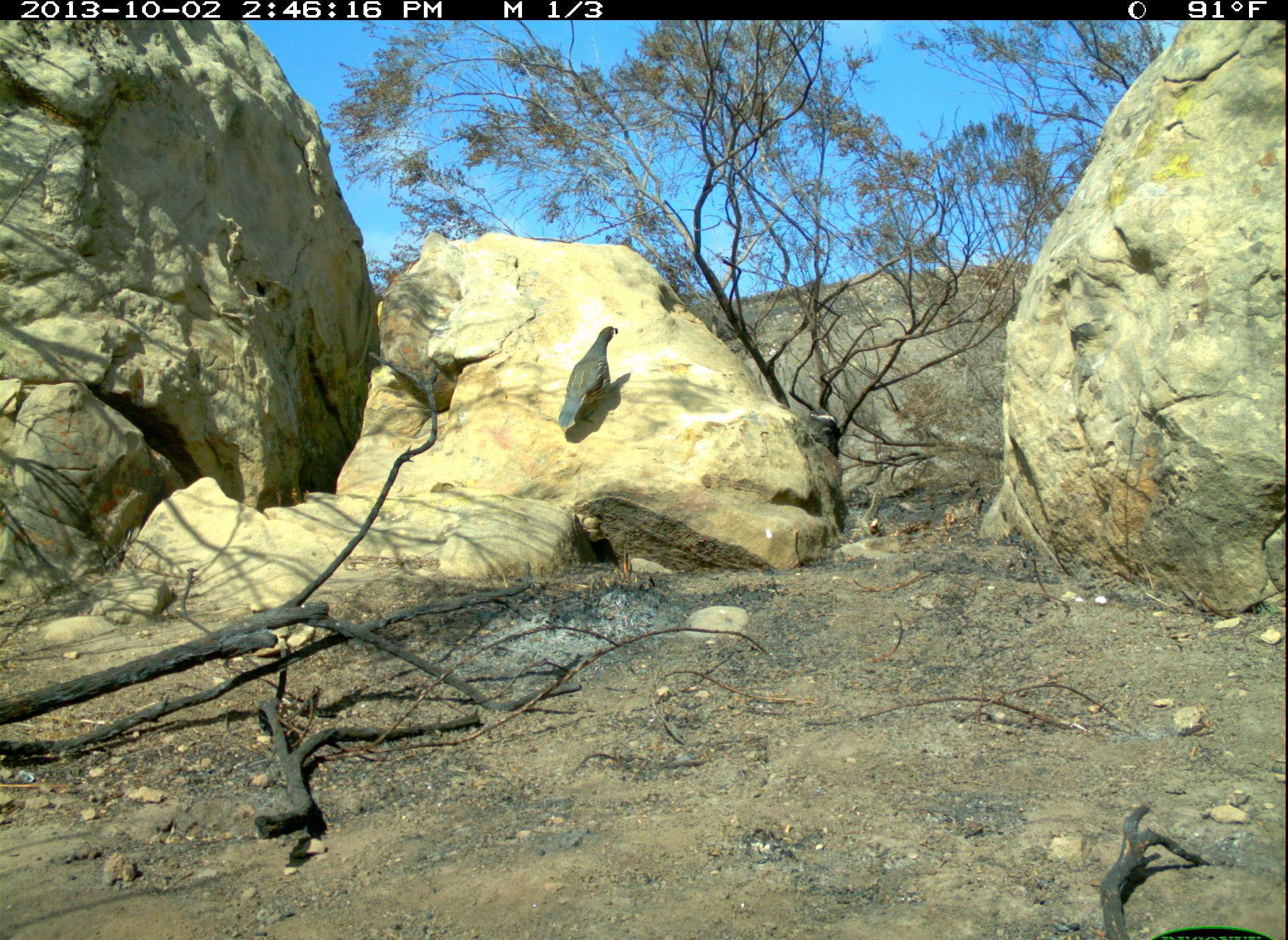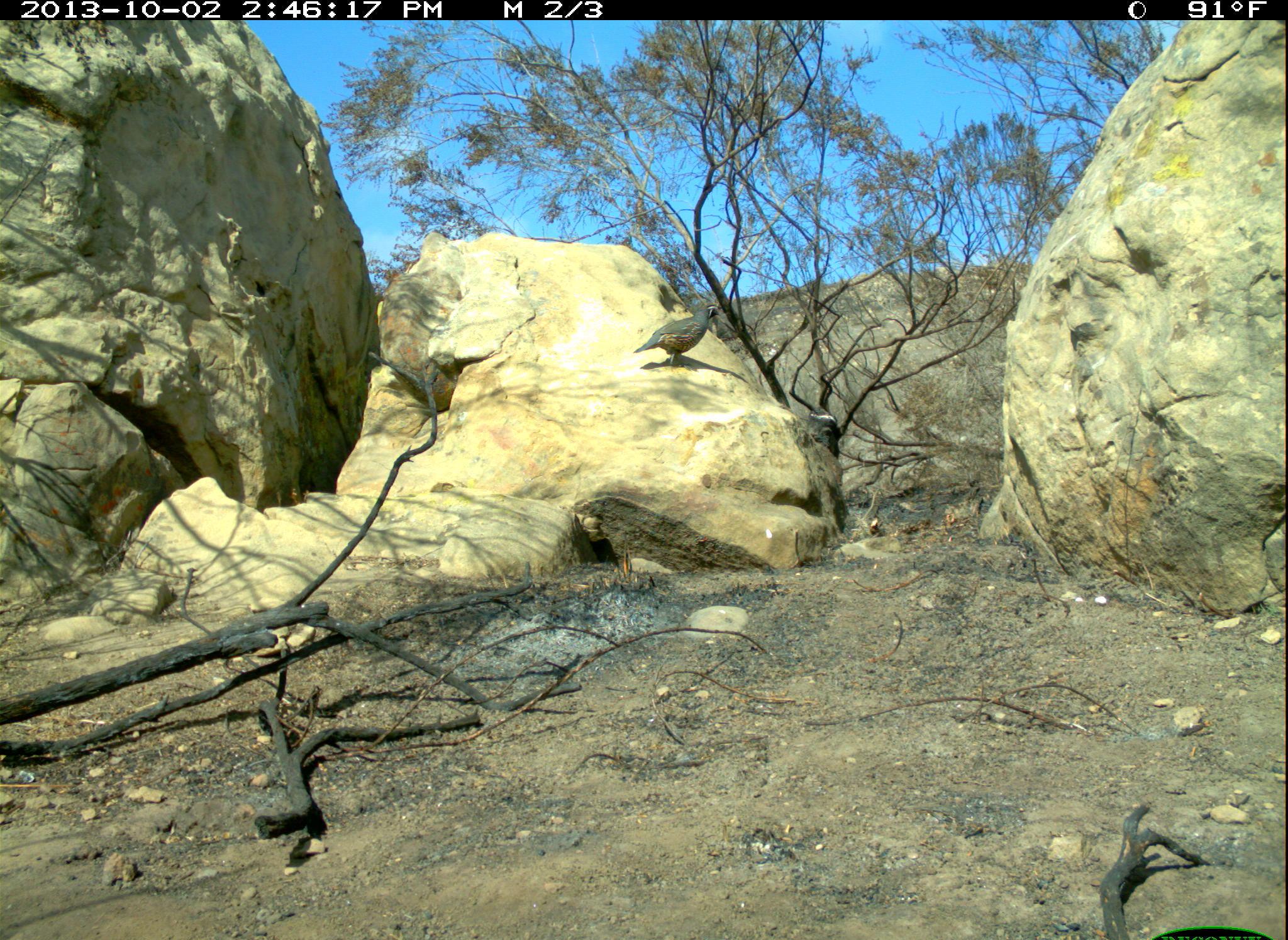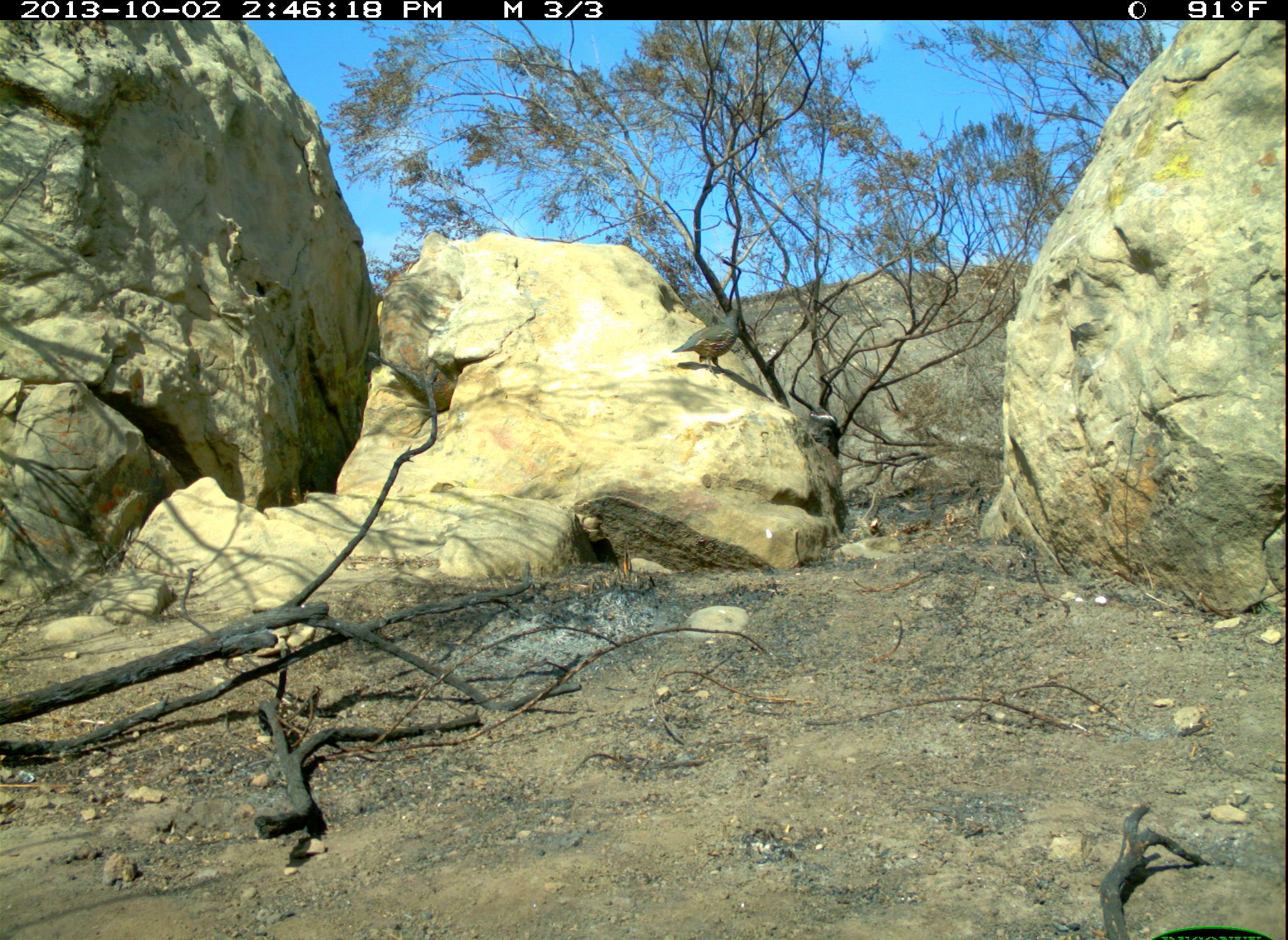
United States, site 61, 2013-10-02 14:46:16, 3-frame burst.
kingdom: Animalia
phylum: Chordata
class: Aves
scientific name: Aves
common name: bird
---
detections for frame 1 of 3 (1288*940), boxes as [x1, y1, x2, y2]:
bird: [551, 321, 639, 448]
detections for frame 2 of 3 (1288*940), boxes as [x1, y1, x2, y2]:
bird: [638, 300, 729, 377]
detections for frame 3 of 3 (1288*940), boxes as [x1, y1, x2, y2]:
bird: [675, 306, 753, 377]